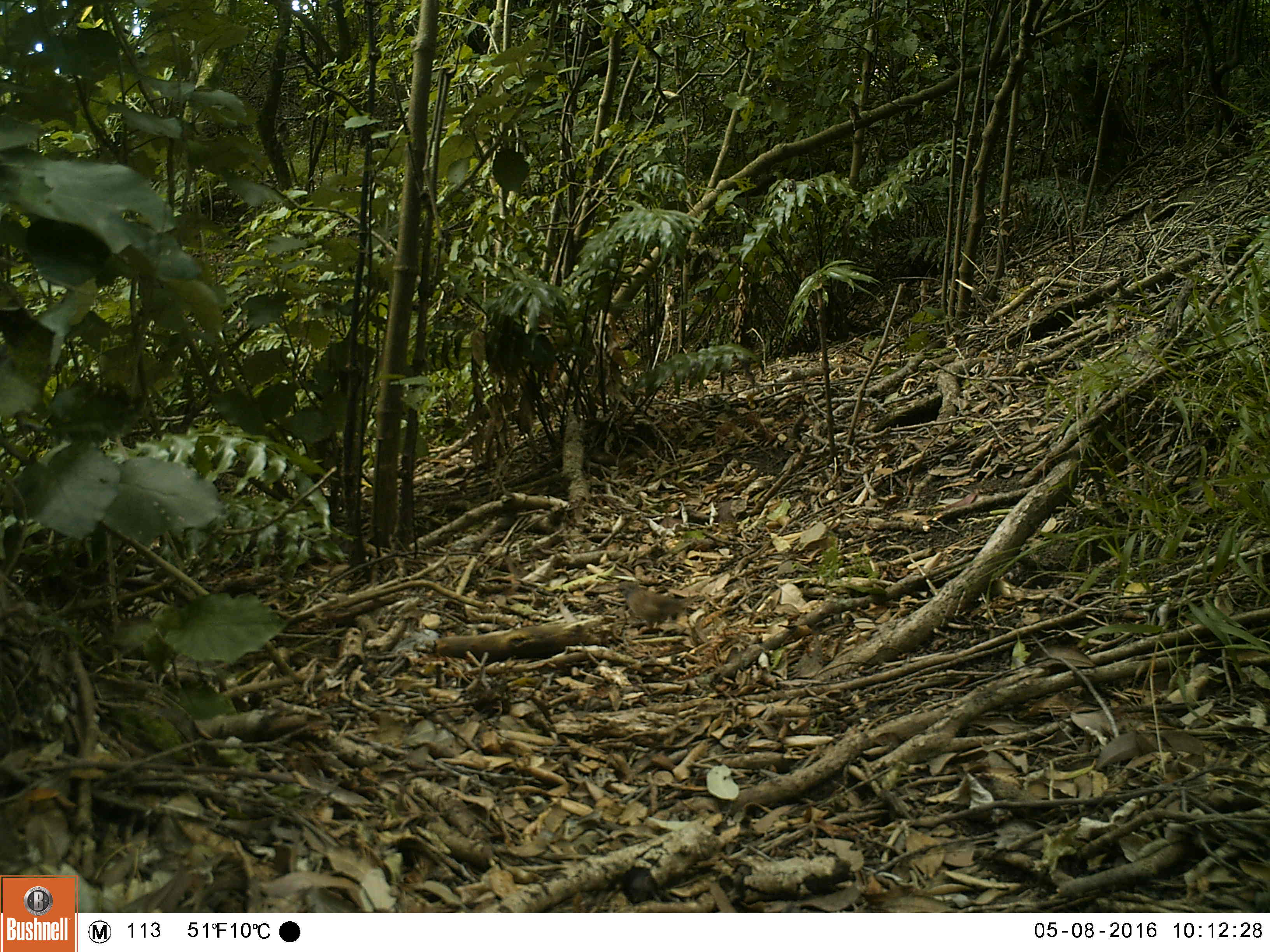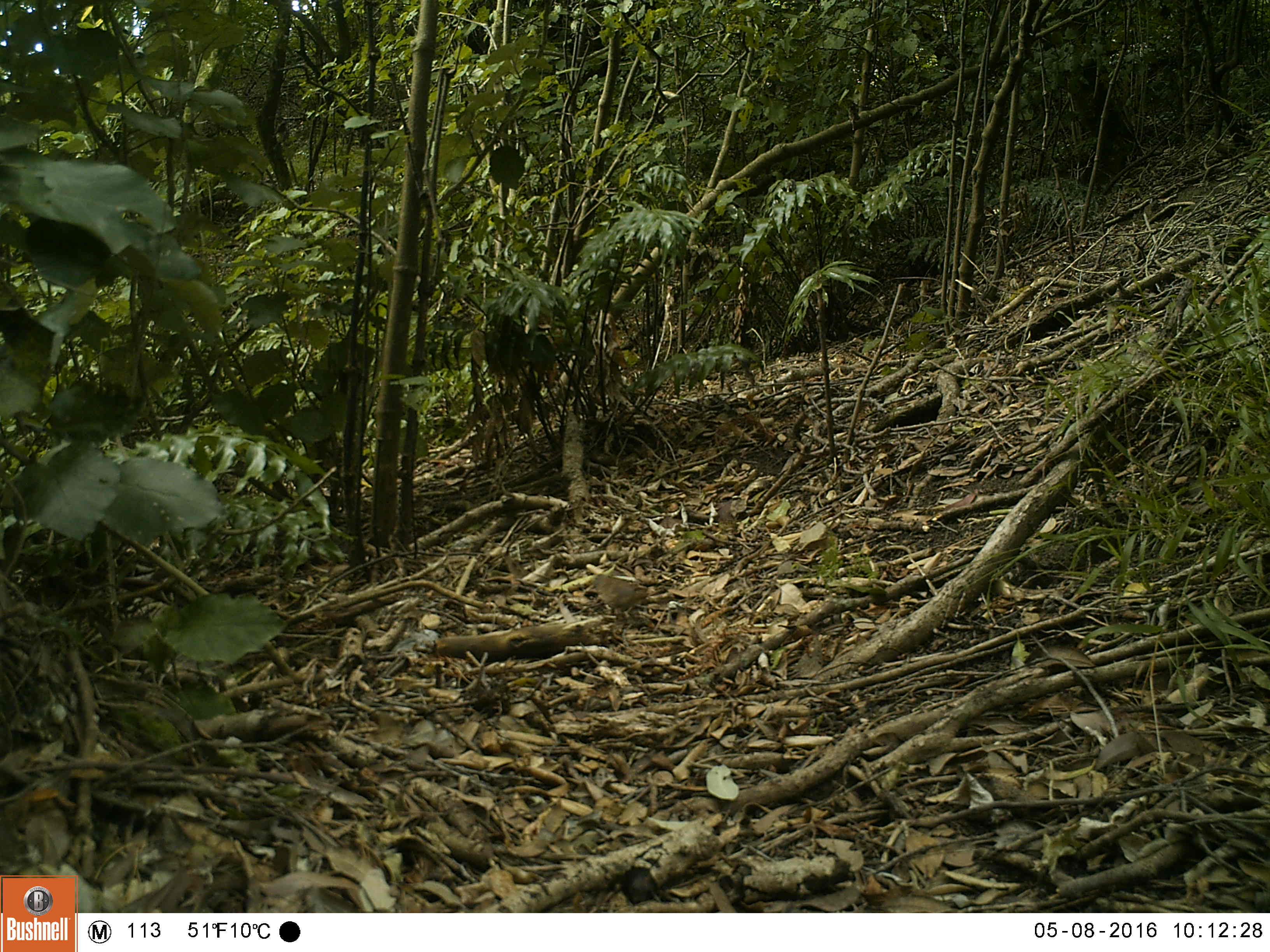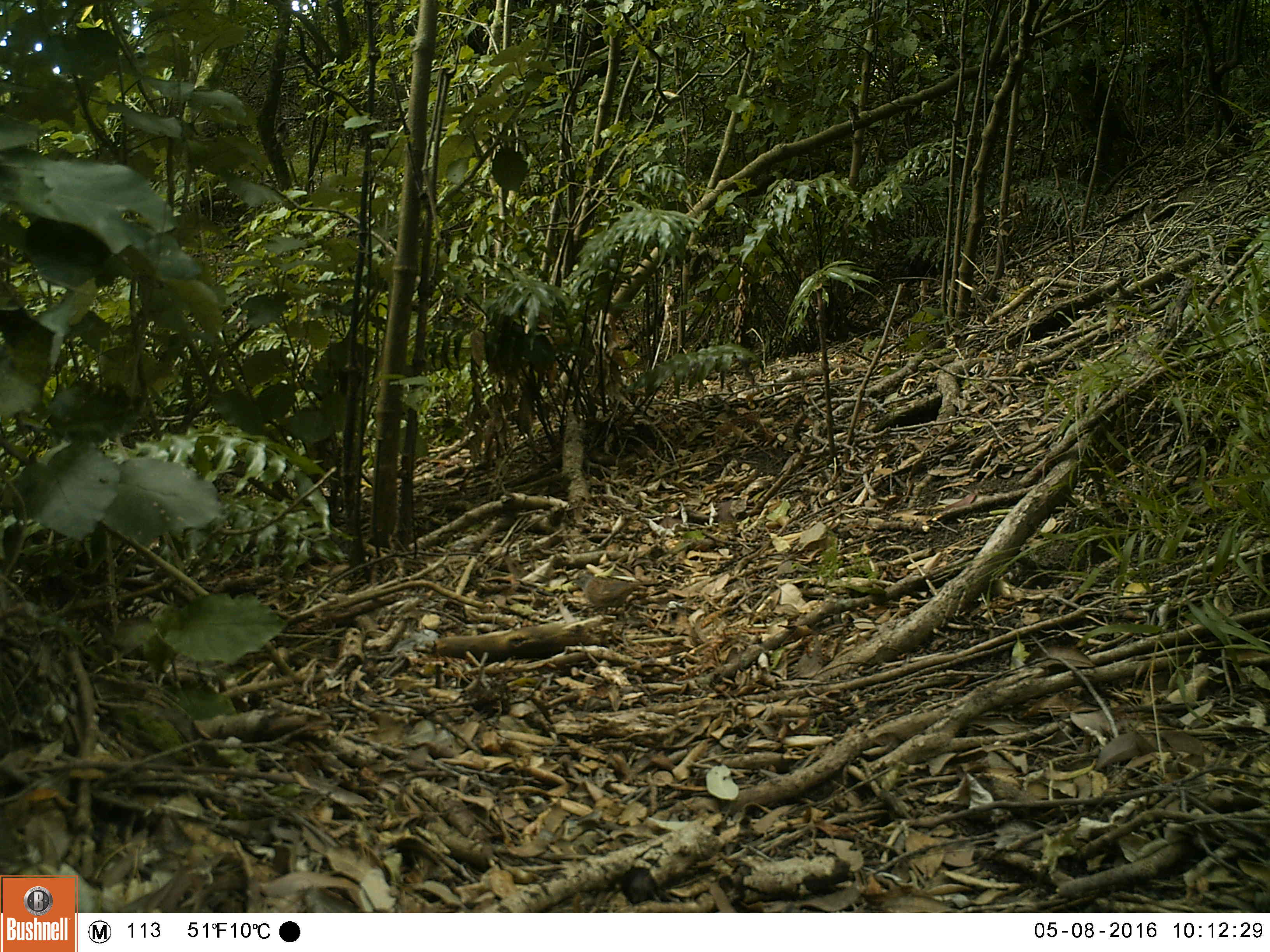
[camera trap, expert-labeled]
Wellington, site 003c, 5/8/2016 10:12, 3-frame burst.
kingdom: Animalia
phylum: Chordata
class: Aves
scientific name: Aves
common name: bird